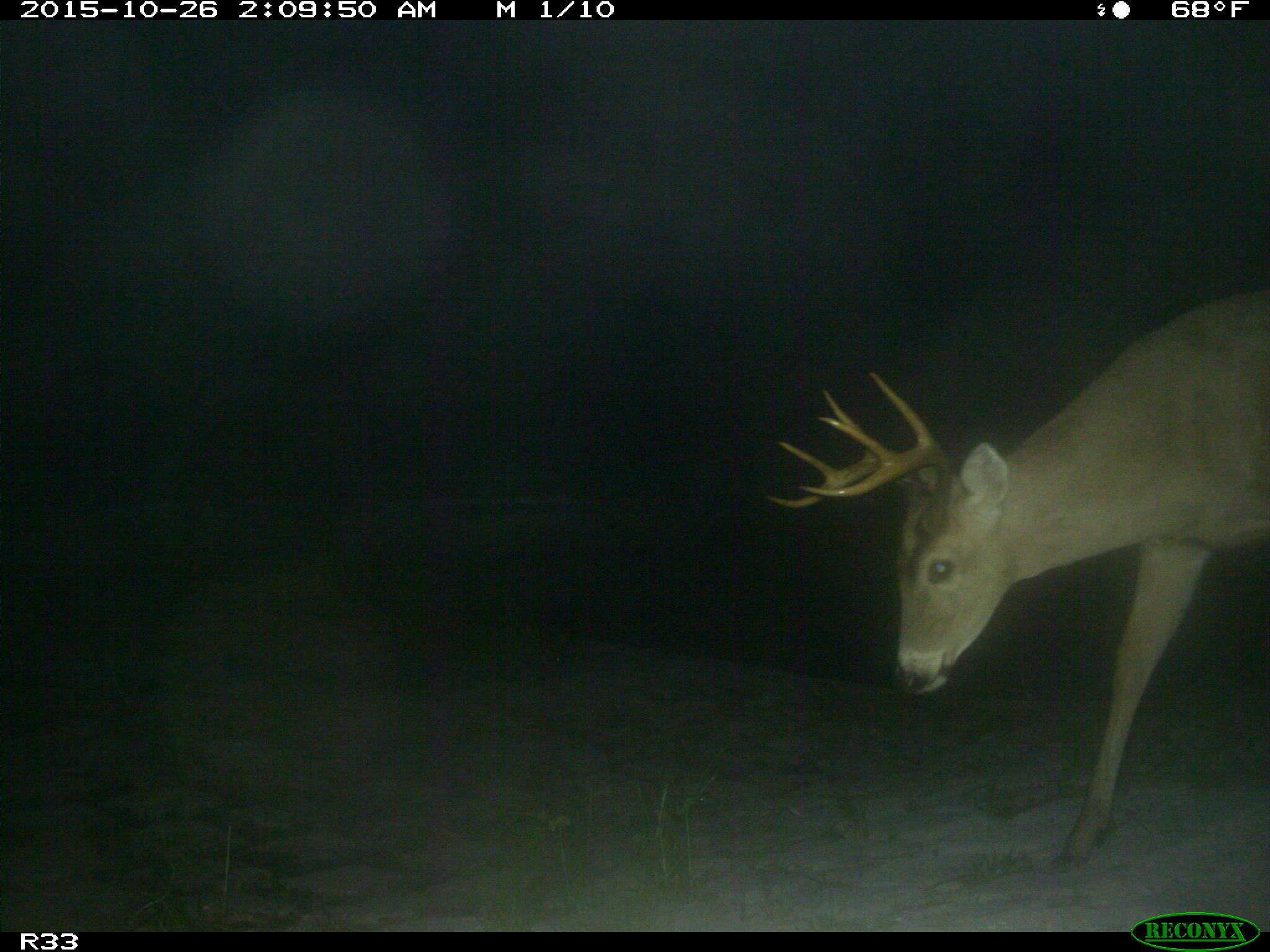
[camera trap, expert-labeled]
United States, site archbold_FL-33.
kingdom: Animalia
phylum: Chordata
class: Mammalia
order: Artiodactyla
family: Cervidae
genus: Odocoileus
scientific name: Odocoileus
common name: deer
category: unidentified deer